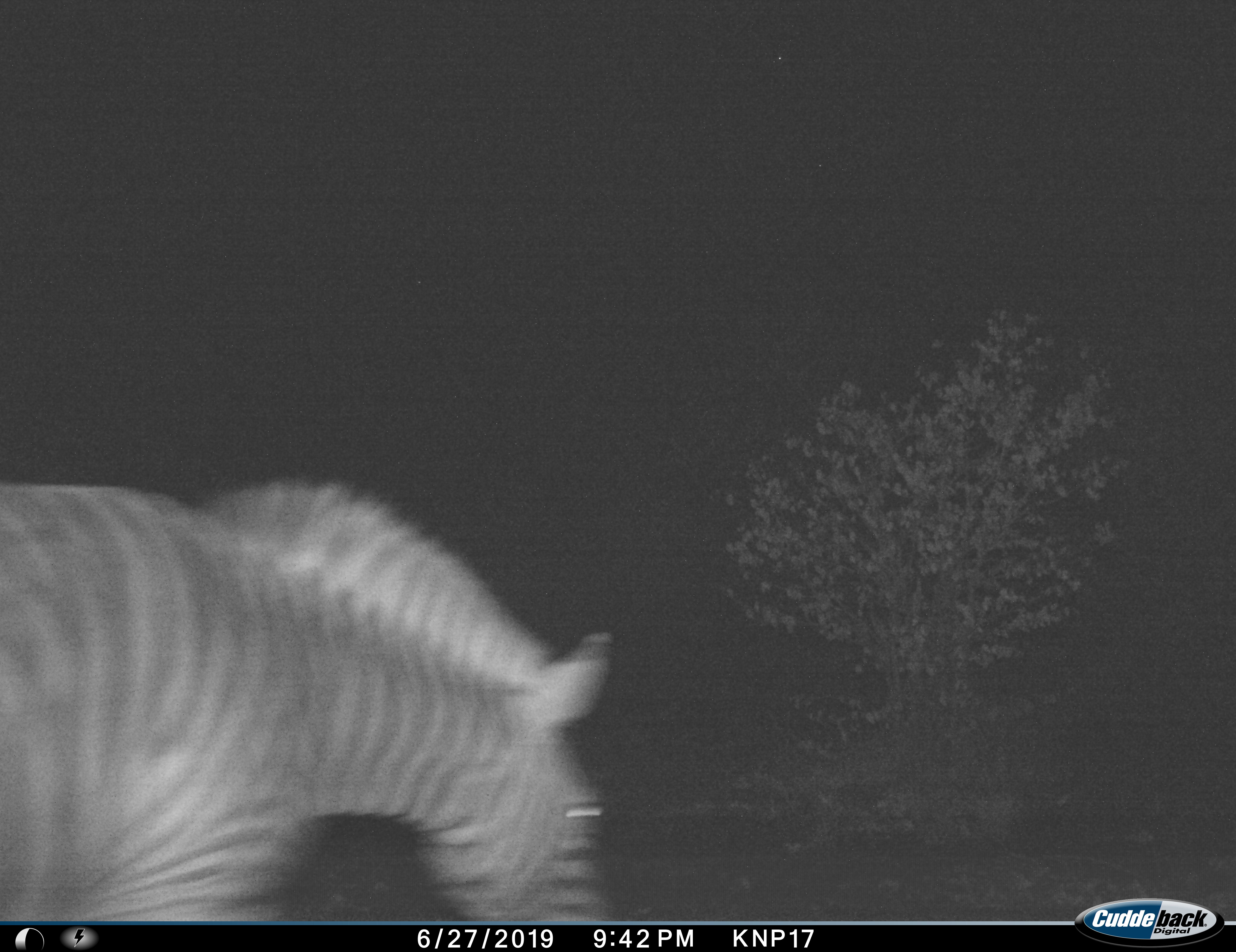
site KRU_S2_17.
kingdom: Animalia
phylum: Chordata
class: Mammalia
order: Perissodactyla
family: Equidae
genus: Equus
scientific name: Equus quagga burchellii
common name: burchell's zebra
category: zebraburchells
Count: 1.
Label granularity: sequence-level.